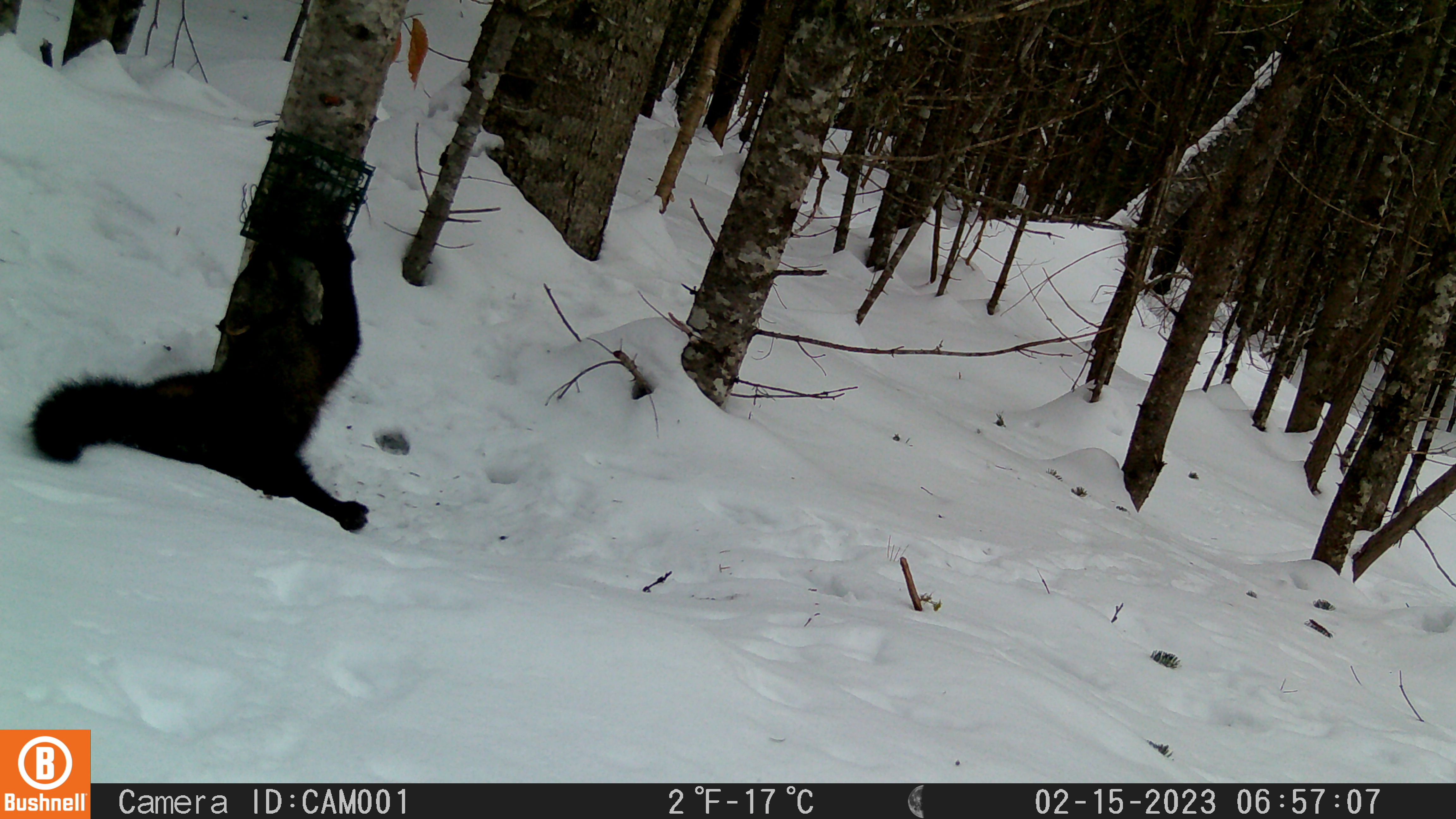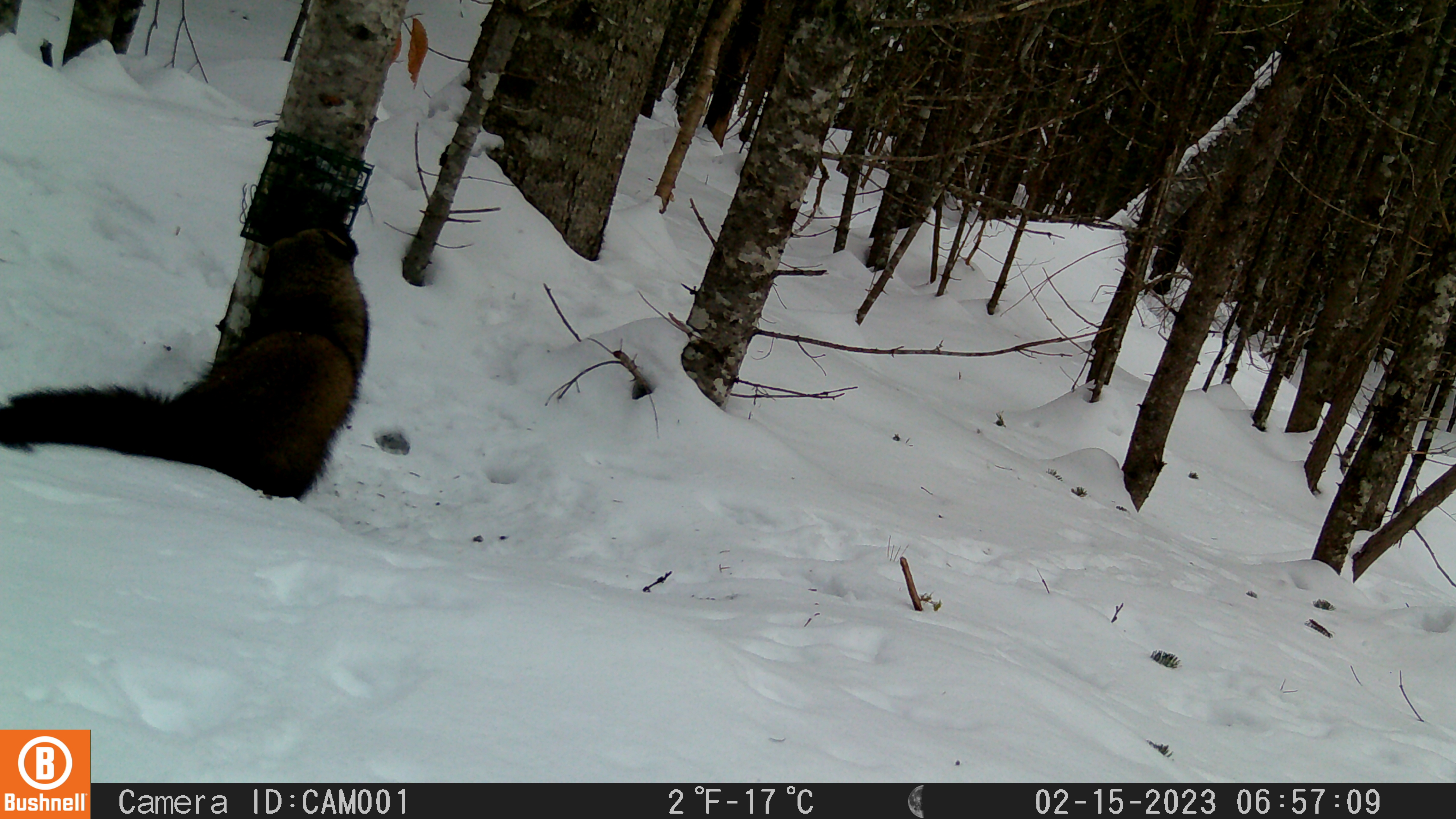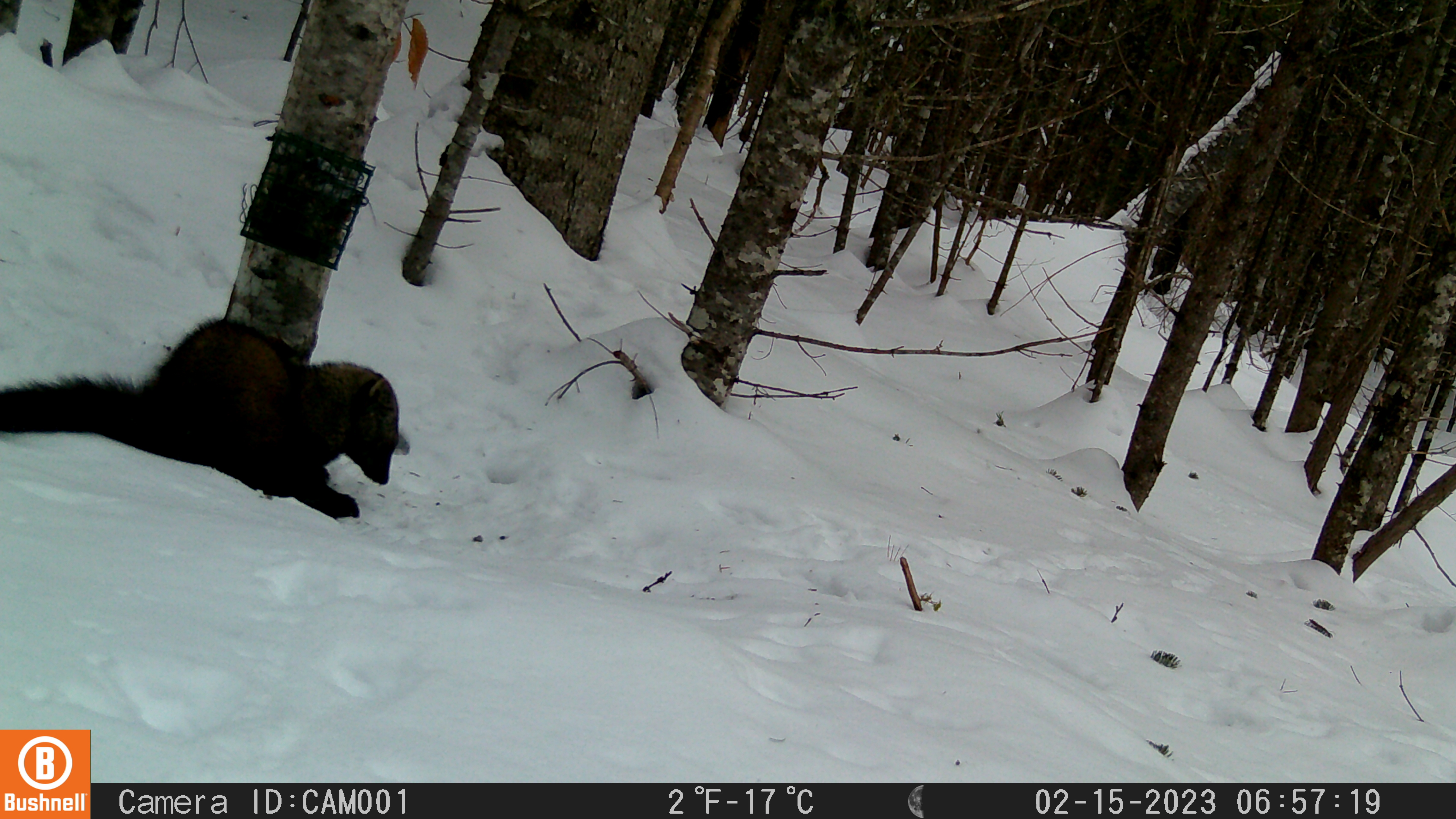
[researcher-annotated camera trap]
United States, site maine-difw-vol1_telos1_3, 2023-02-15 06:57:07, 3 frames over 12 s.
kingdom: Animalia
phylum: Chordata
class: Mammalia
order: Carnivora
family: Mustelidae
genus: Pekania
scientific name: Pekania pennanti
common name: fisher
Fisher (Pekania pennanti).